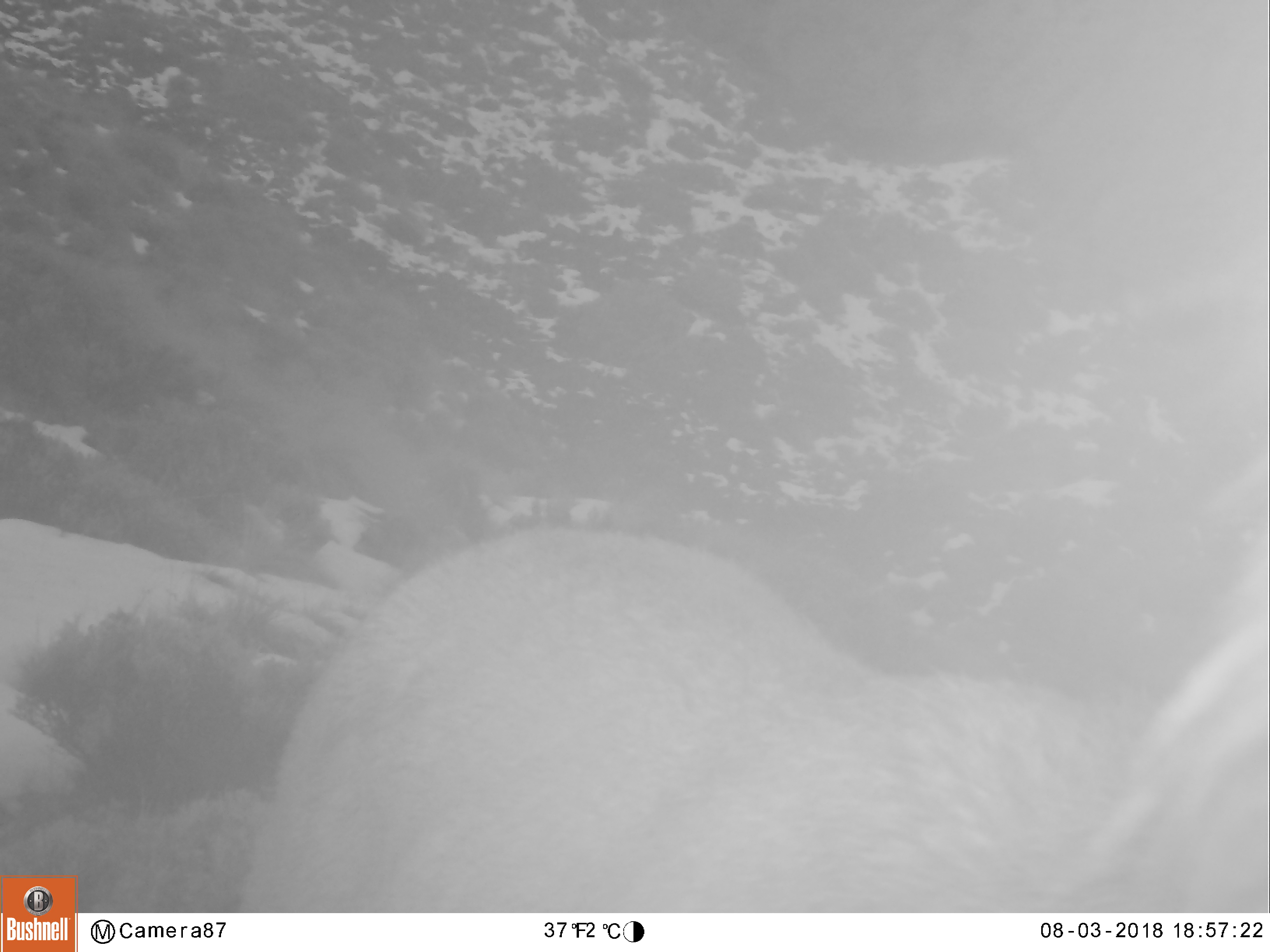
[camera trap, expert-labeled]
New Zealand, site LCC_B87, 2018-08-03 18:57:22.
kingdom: Animalia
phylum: Chordata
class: Mammalia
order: Artiodactyla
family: Cervidae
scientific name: Cervidae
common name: deer